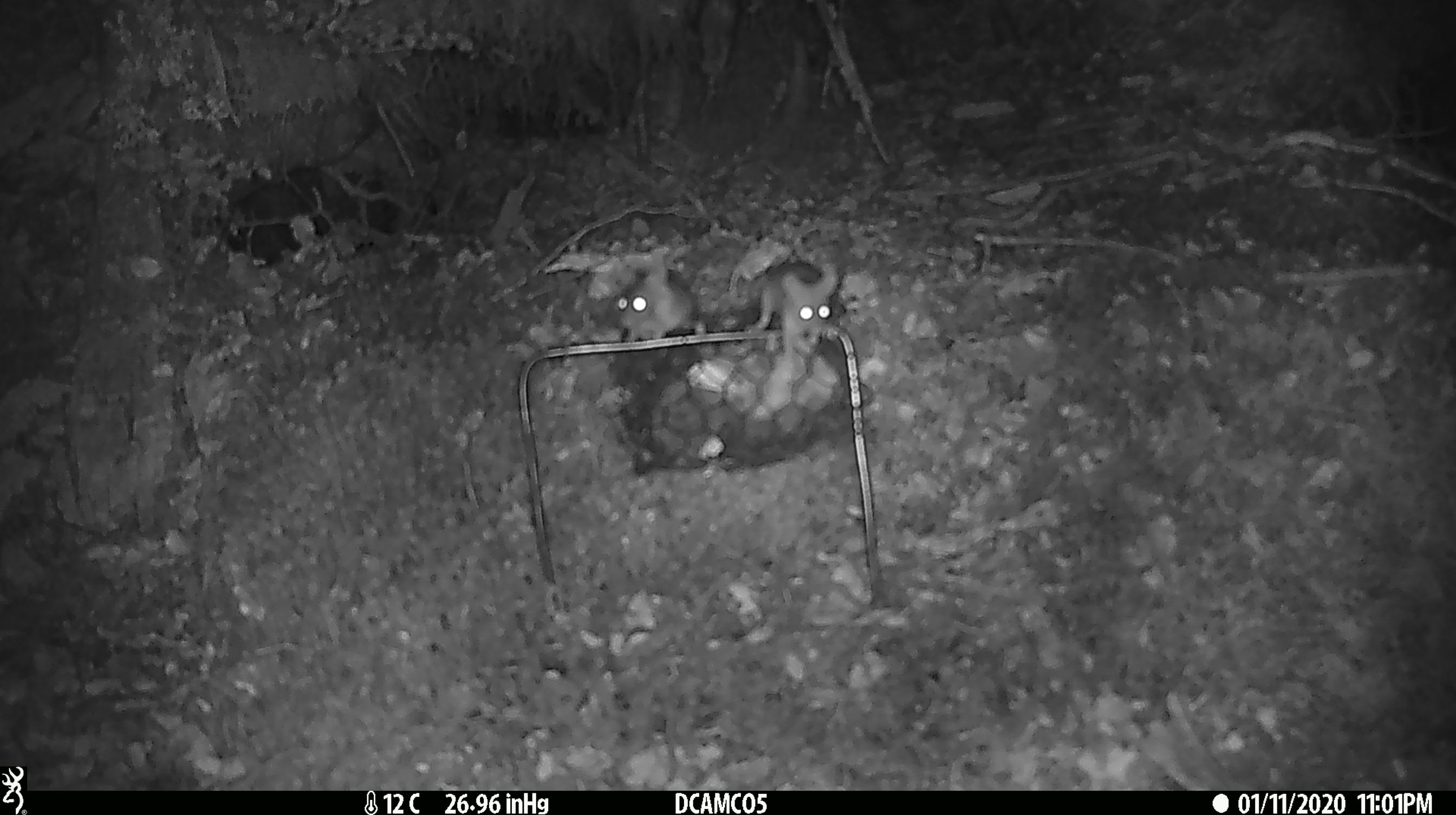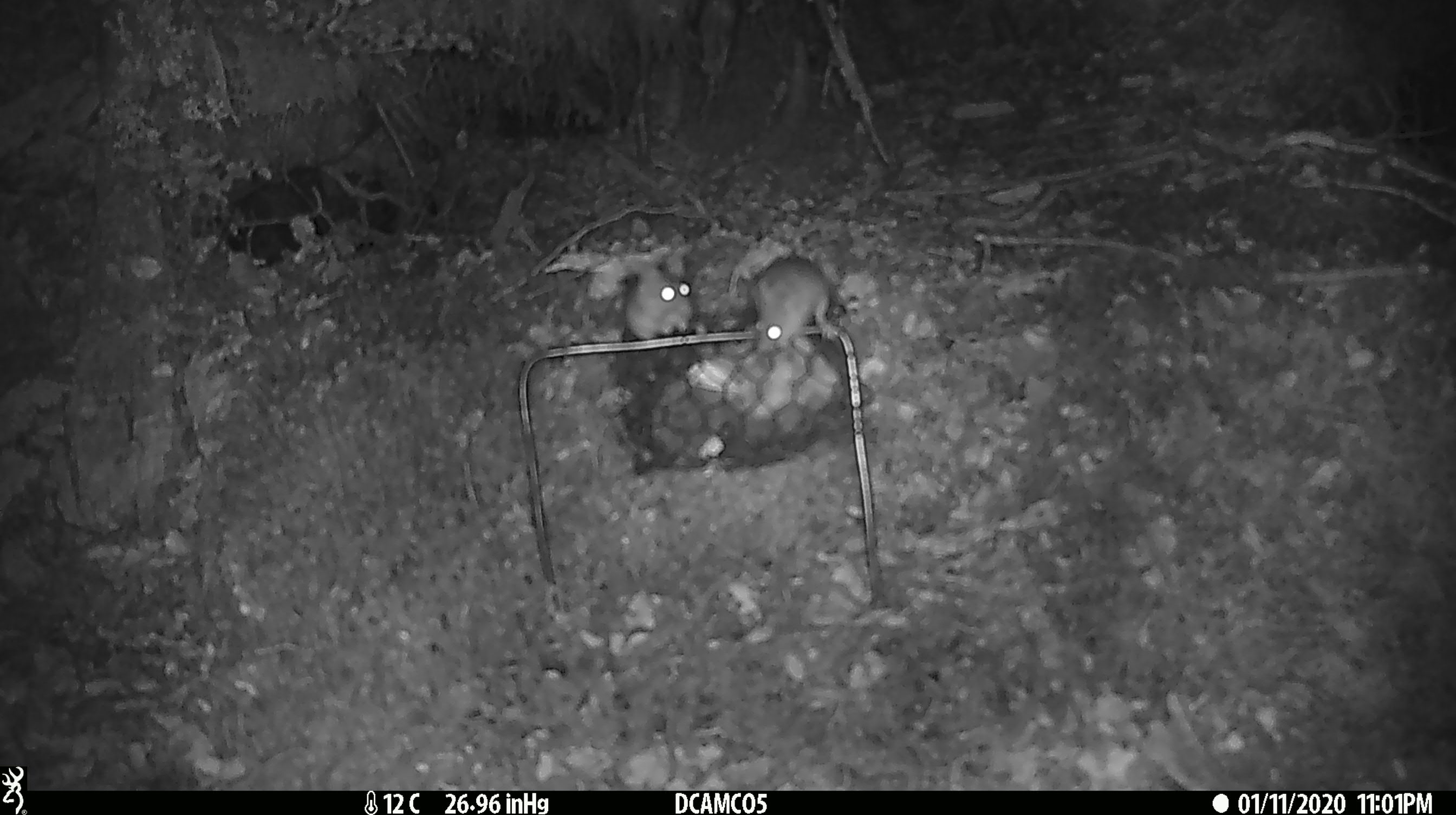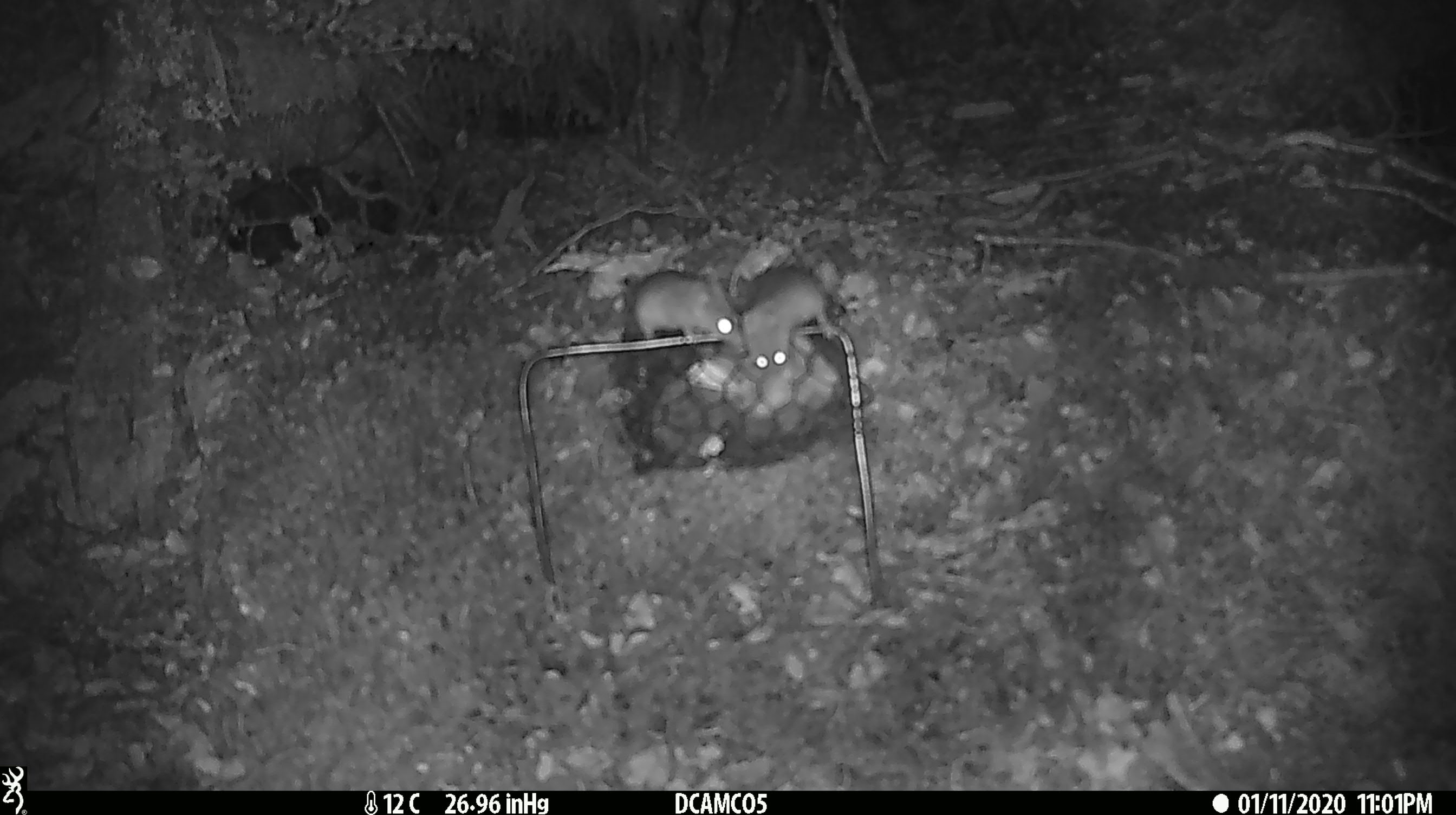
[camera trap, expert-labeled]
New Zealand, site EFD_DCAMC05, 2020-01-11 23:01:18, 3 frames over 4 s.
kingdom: Animalia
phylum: Chordata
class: Mammalia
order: Rodentia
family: Muridae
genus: Mus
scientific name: Mus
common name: mouse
Mouse (Mus).